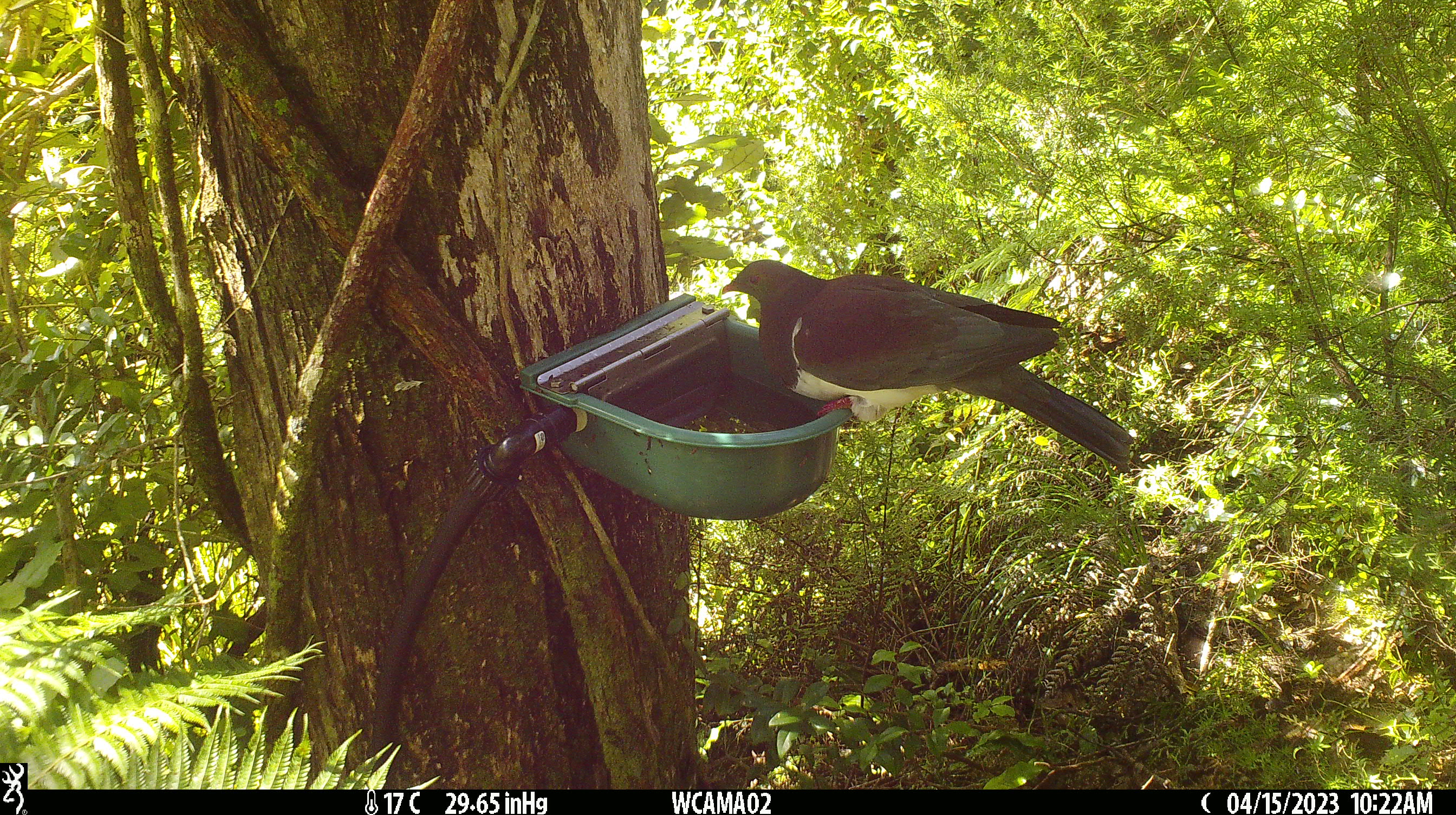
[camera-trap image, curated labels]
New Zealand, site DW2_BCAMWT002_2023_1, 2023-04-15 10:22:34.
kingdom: Animalia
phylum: Chordata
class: Aves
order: Columbiformes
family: Columbidae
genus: Hemiphaga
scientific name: Hemiphaga novaeseelandiae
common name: new zealand pigeon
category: kereru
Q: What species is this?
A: Kereru (new zealand pigeon) (Hemiphaga novaeseelandiae).